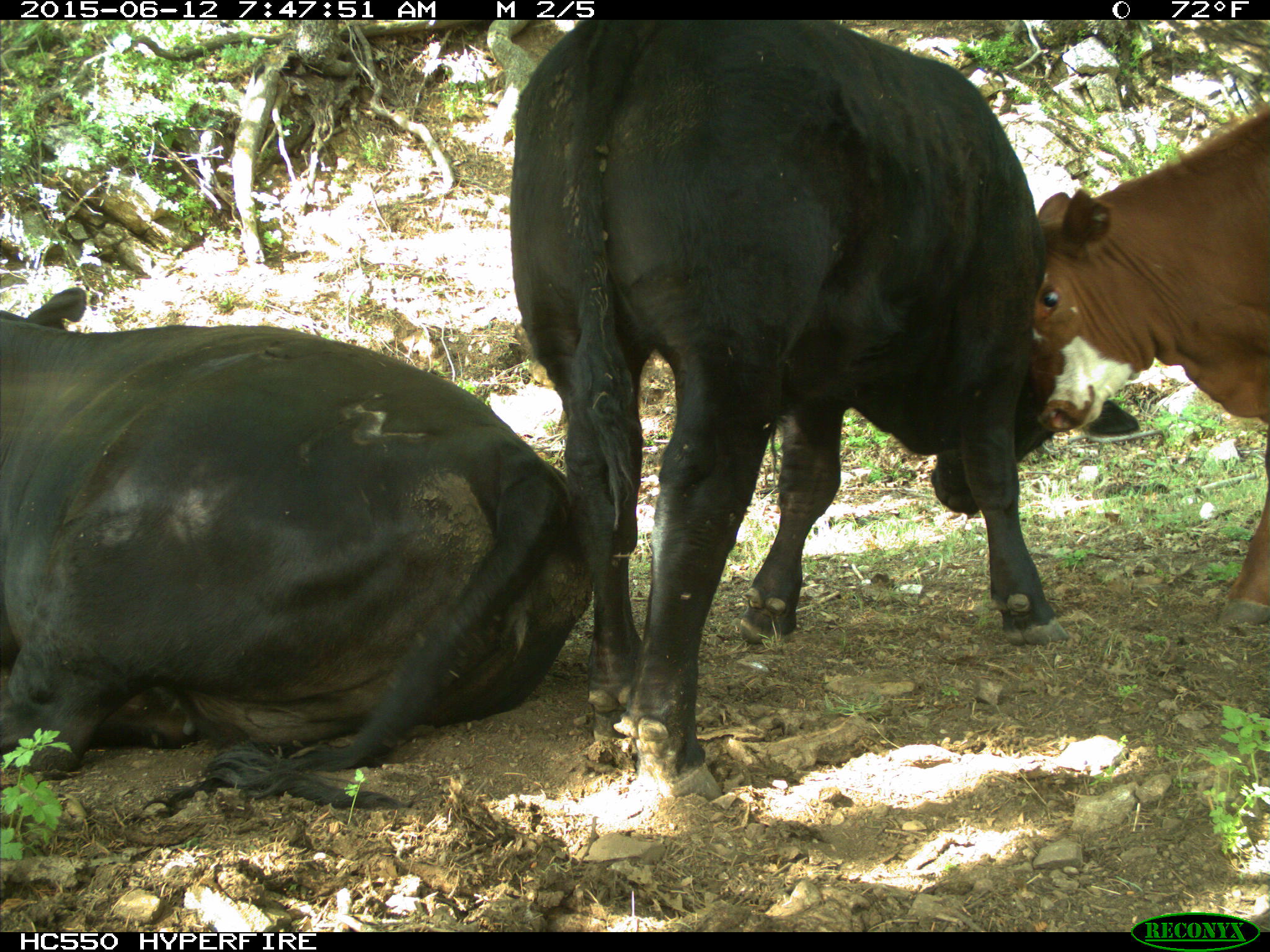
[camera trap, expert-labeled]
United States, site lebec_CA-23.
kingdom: Animalia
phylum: Chordata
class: Mammalia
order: Artiodactyla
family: Bovidae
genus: Bos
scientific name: Bos taurus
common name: domestic cow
Bos taurus (domestic cow).